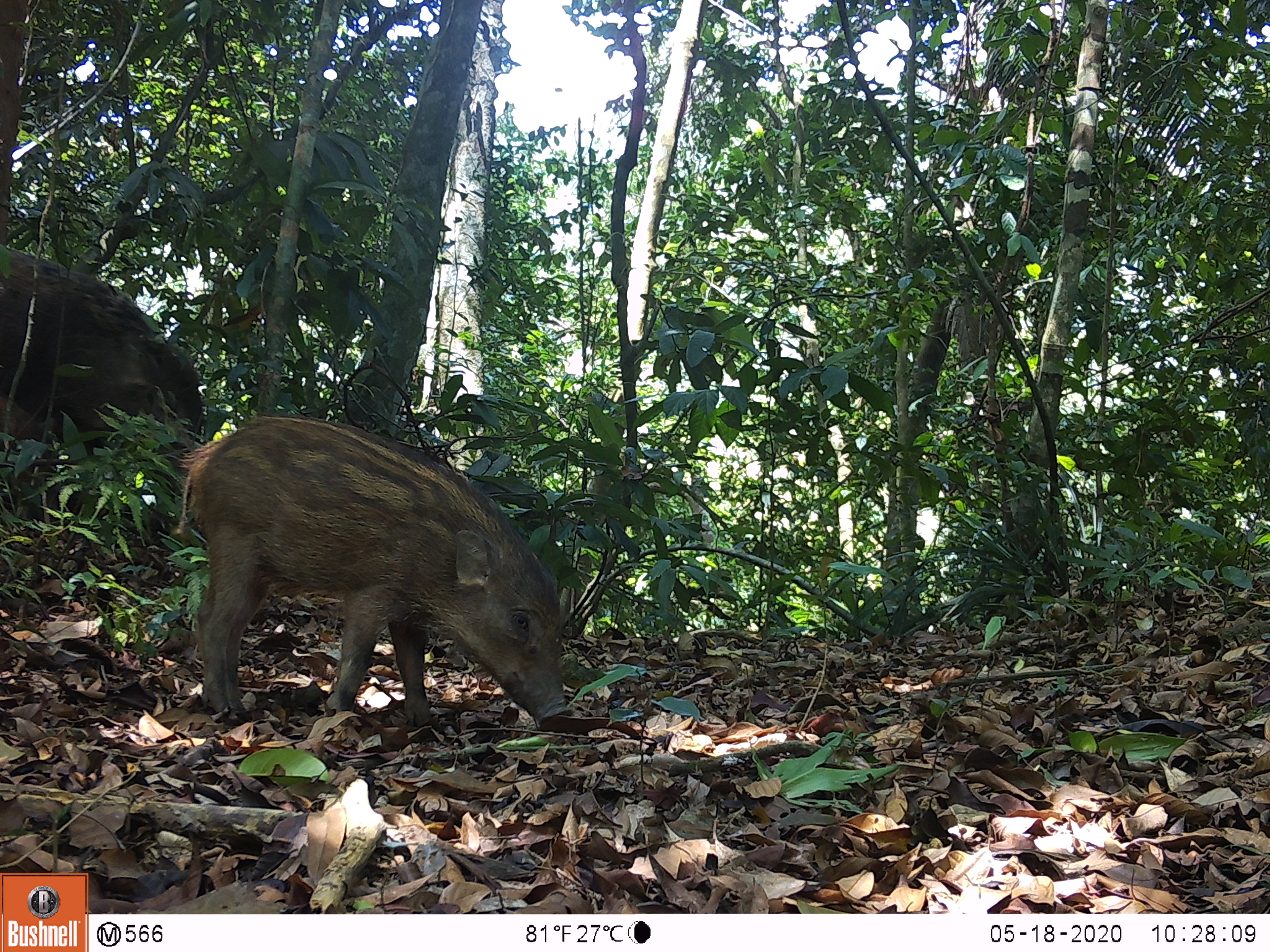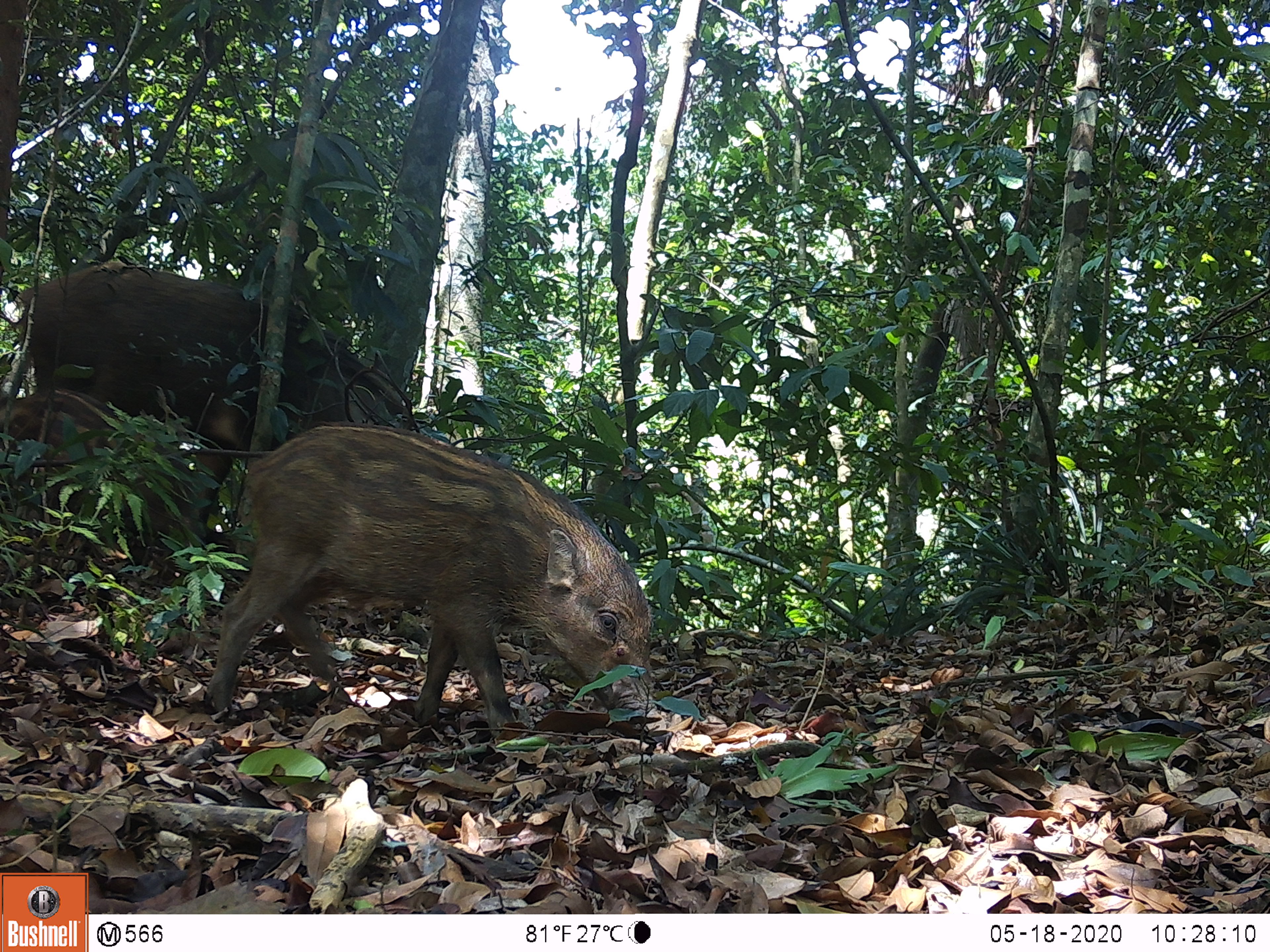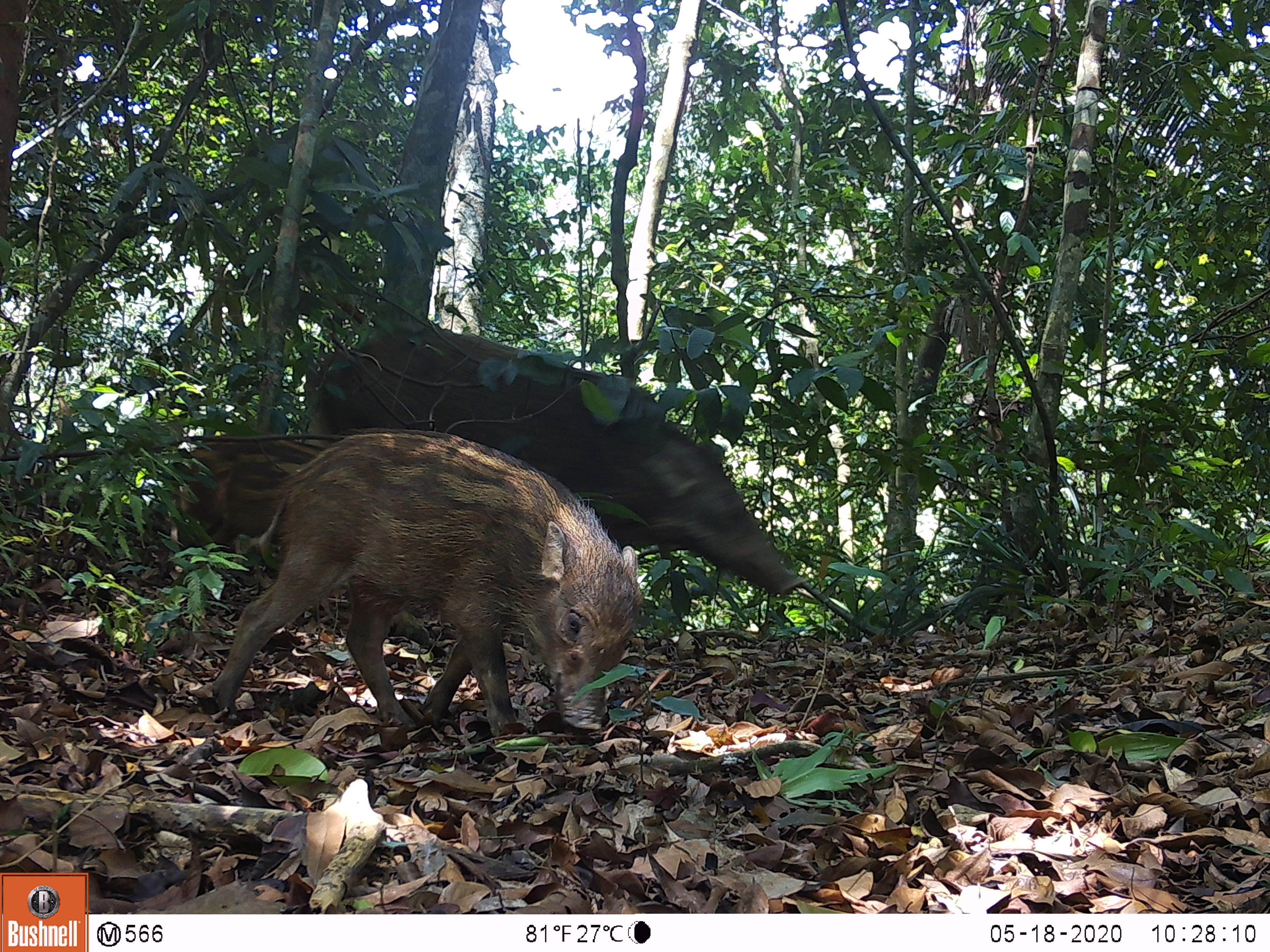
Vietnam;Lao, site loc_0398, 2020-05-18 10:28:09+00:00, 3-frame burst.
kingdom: Animalia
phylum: Chordata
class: Mammalia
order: Artiodactyla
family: Suidae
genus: Sus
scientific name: Sus scrofa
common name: eurasian wild pig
Eurasian wild pig (Sus scrofa). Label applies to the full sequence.